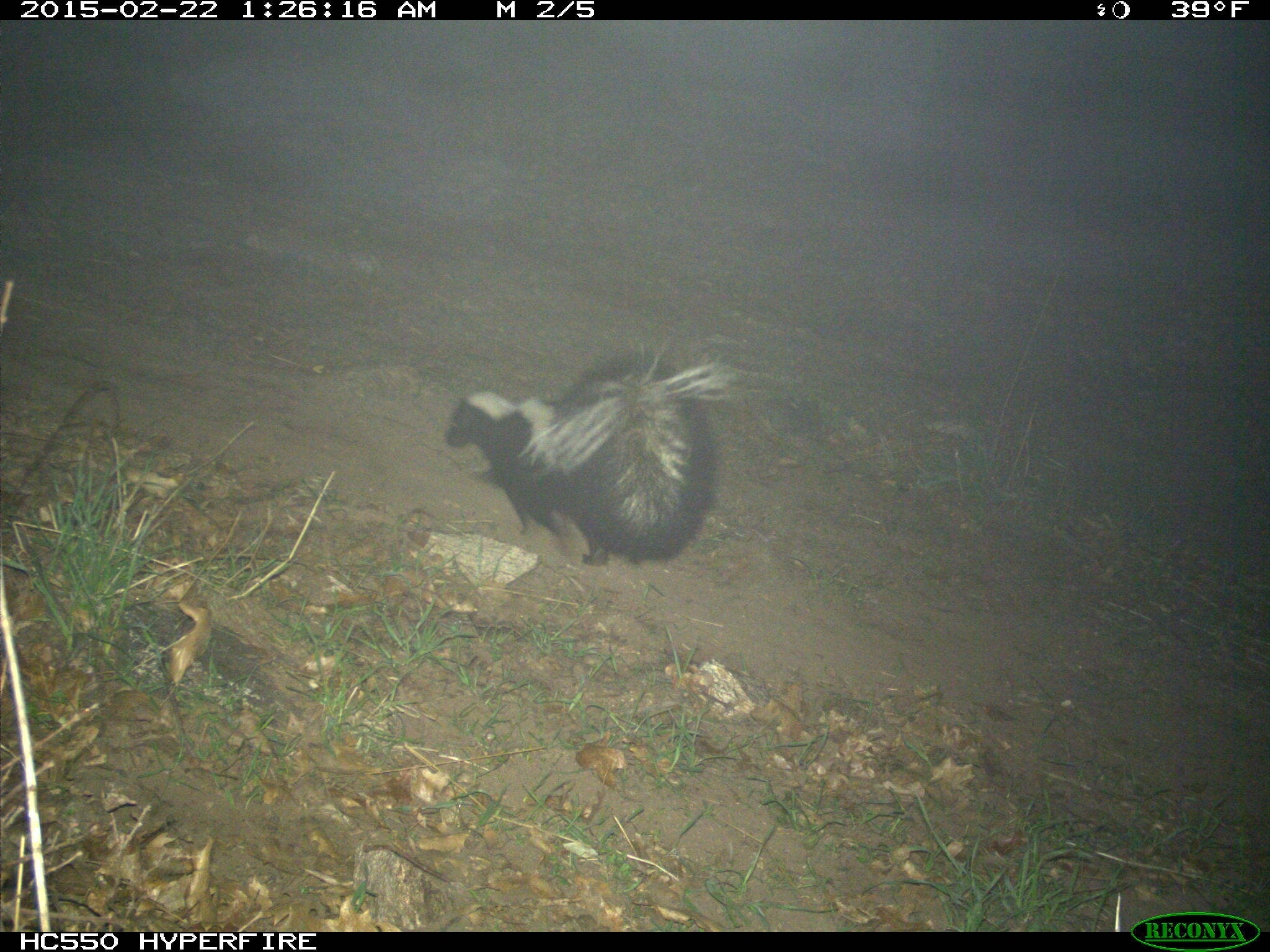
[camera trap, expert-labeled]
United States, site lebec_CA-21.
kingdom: Animalia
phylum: Chordata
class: Mammalia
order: Carnivora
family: Mephitidae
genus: Mephitis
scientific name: Mephitis mephitis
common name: striped skunk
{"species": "Mephitis mephitis (striped skunk)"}